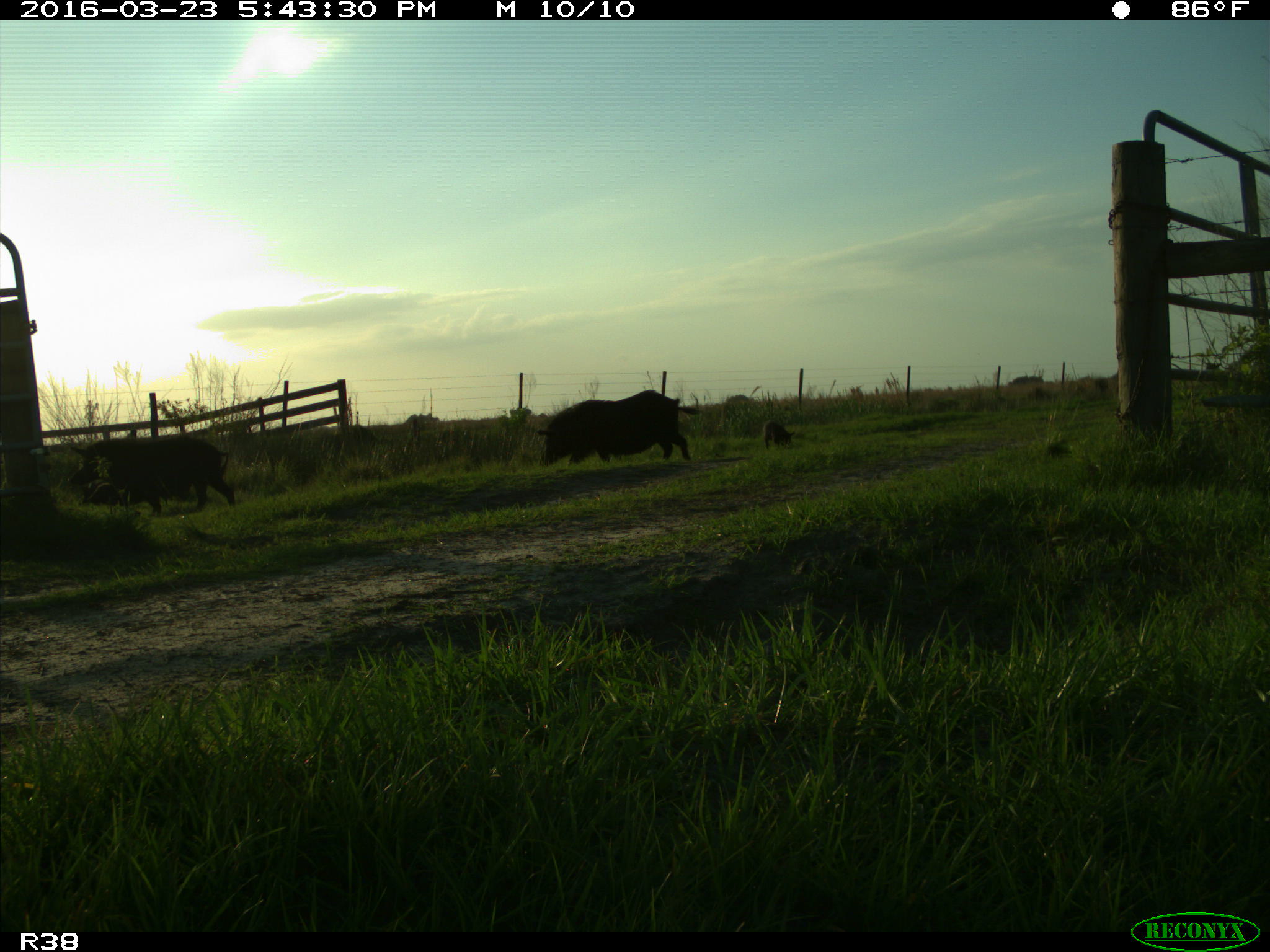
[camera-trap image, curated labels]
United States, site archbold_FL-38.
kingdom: Animalia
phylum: Chordata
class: Mammalia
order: Artiodactyla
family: Suidae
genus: Sus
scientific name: Sus scrofa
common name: wild boar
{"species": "Sus scrofa (wild boar)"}